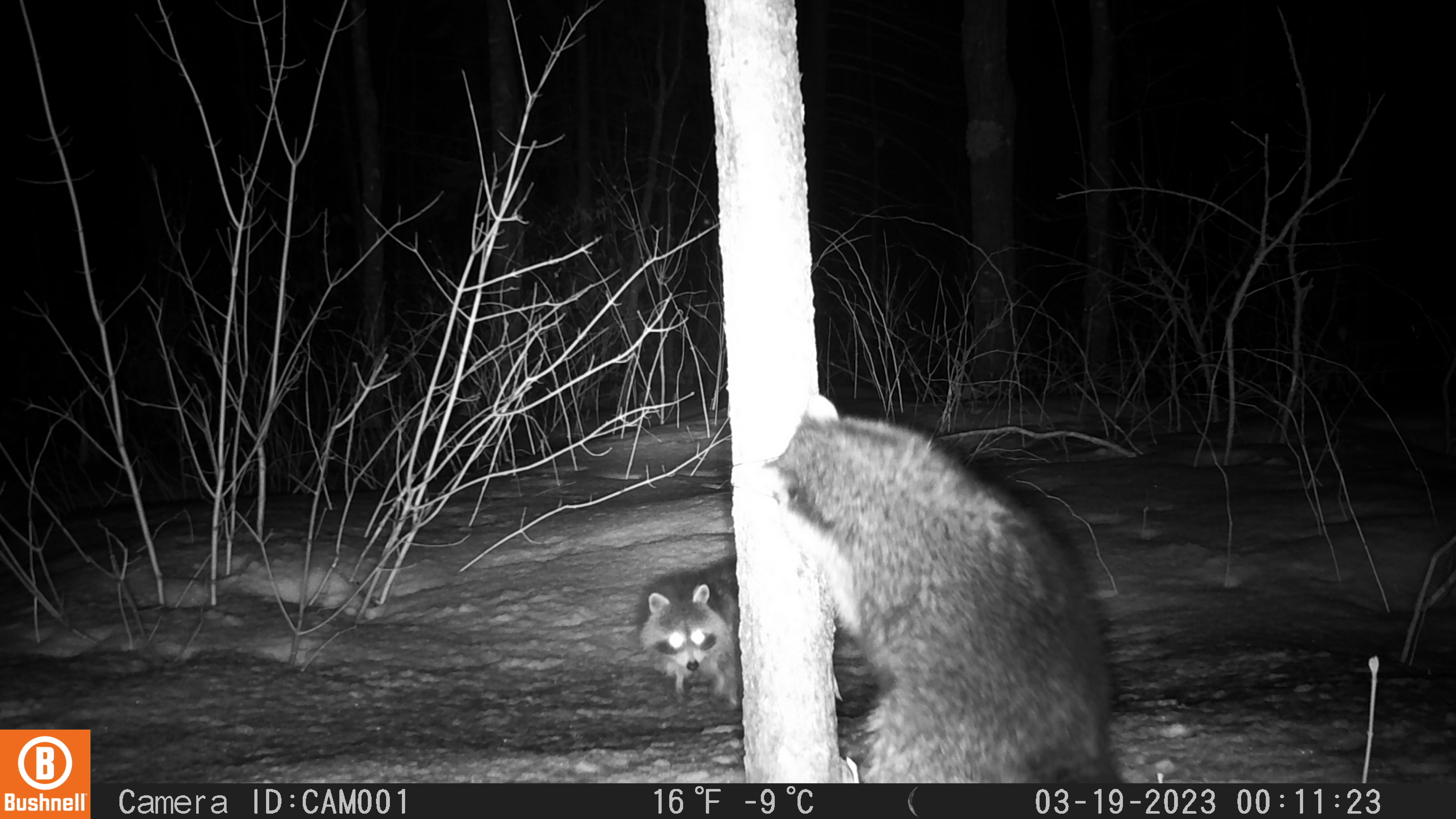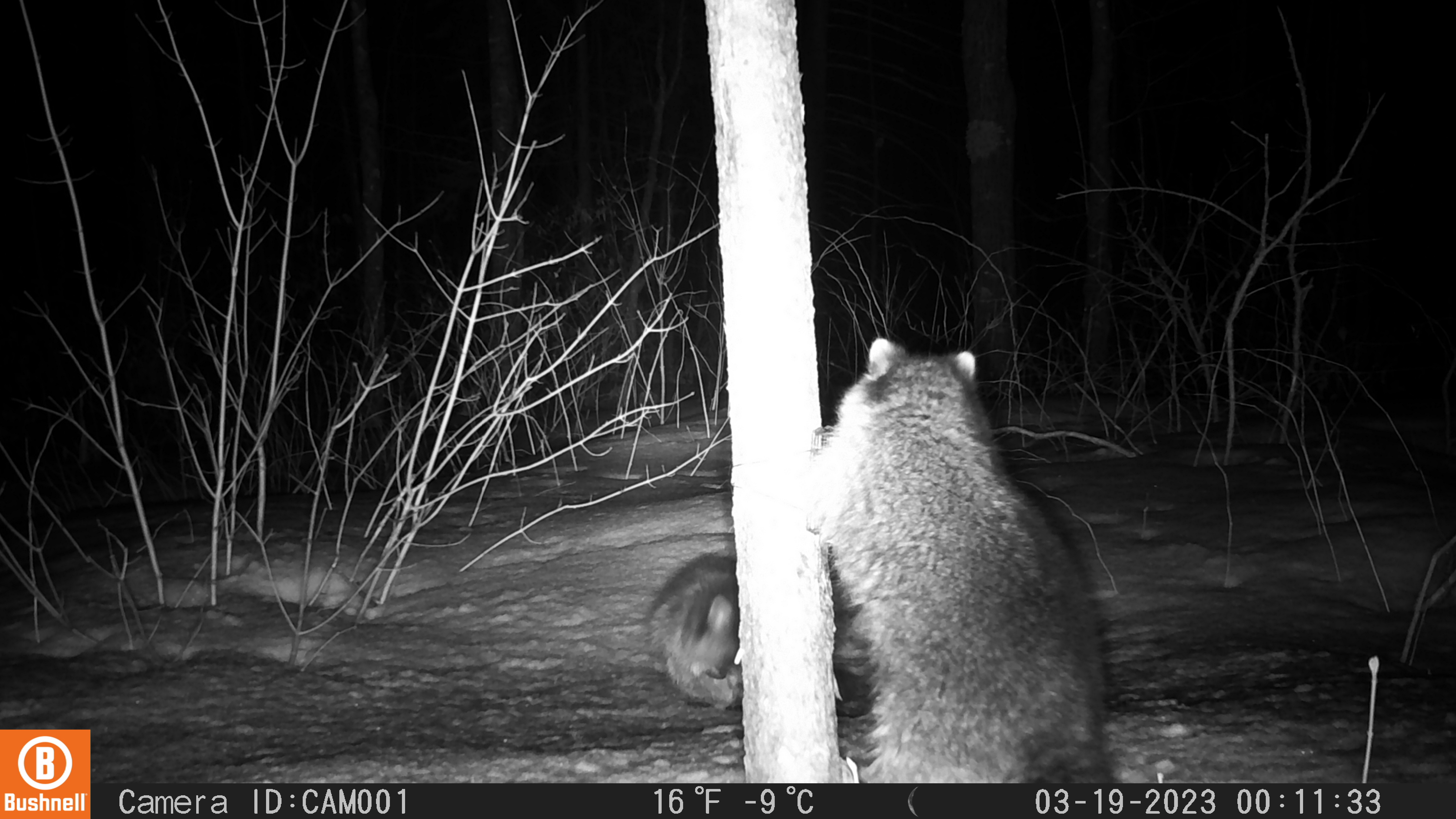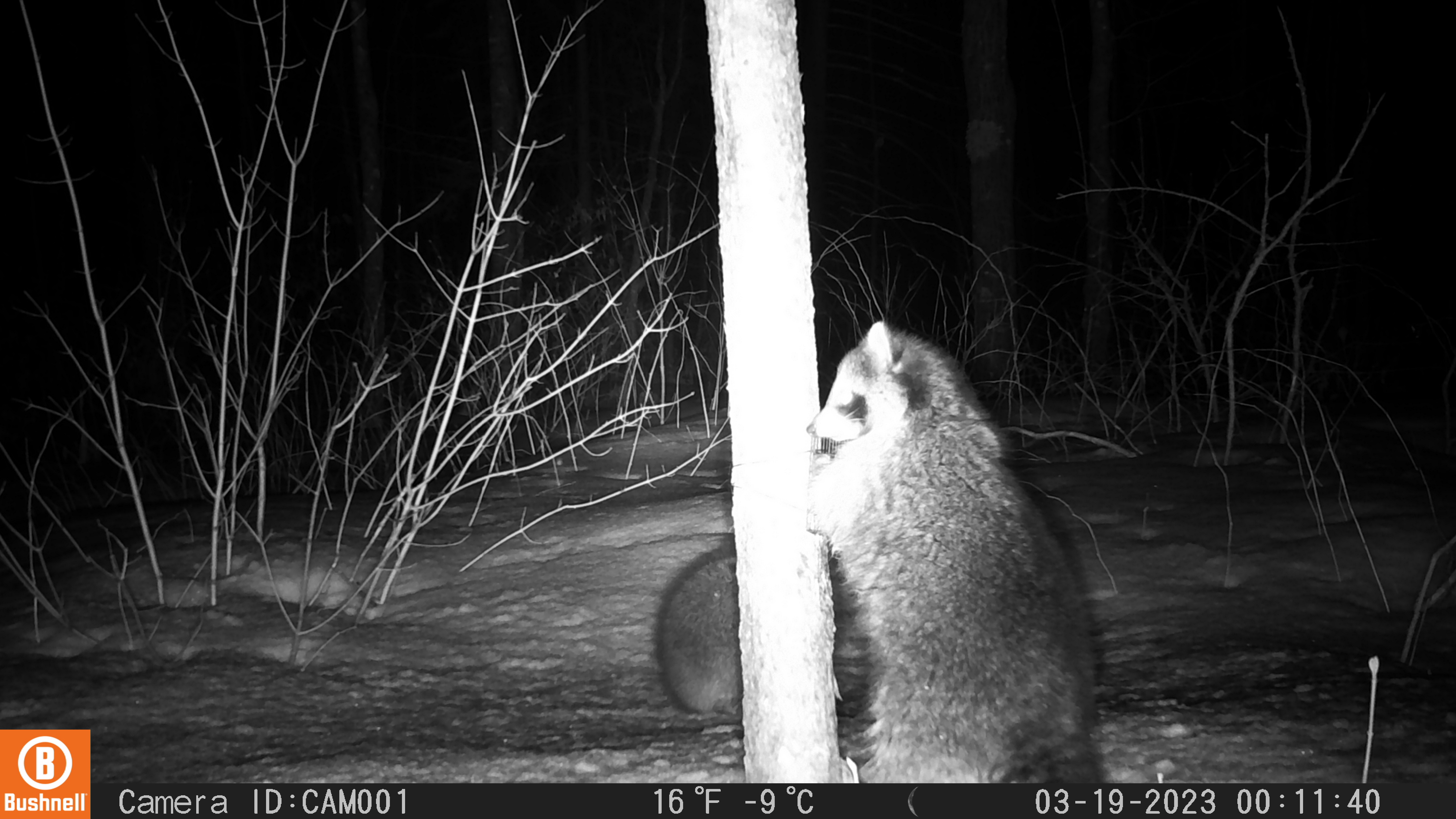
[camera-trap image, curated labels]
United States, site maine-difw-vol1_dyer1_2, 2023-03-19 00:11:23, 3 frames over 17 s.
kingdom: Animalia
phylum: Chordata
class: Mammalia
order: Carnivora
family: Procyonidae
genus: Procyon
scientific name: Procyon lotor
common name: raccoon